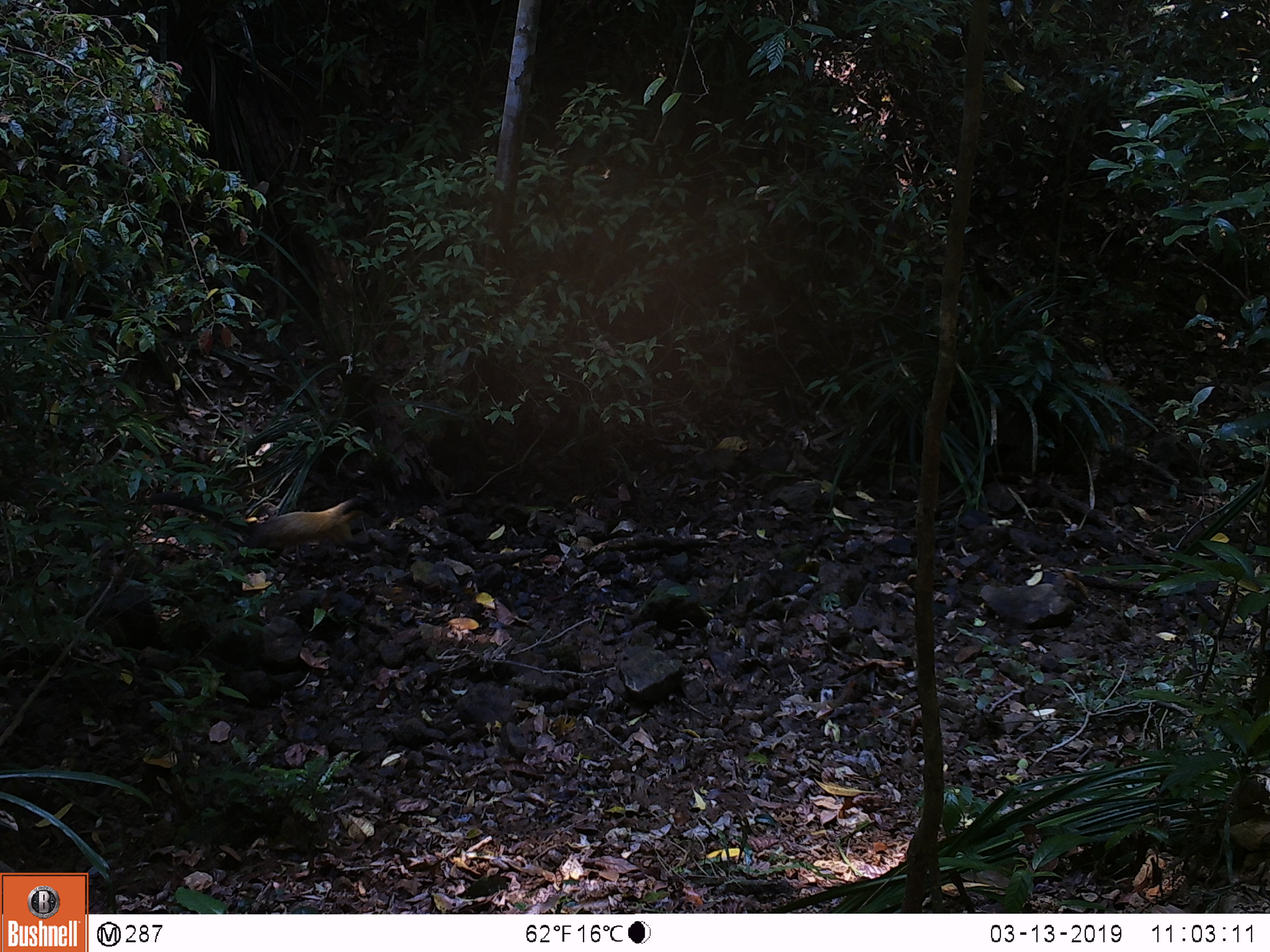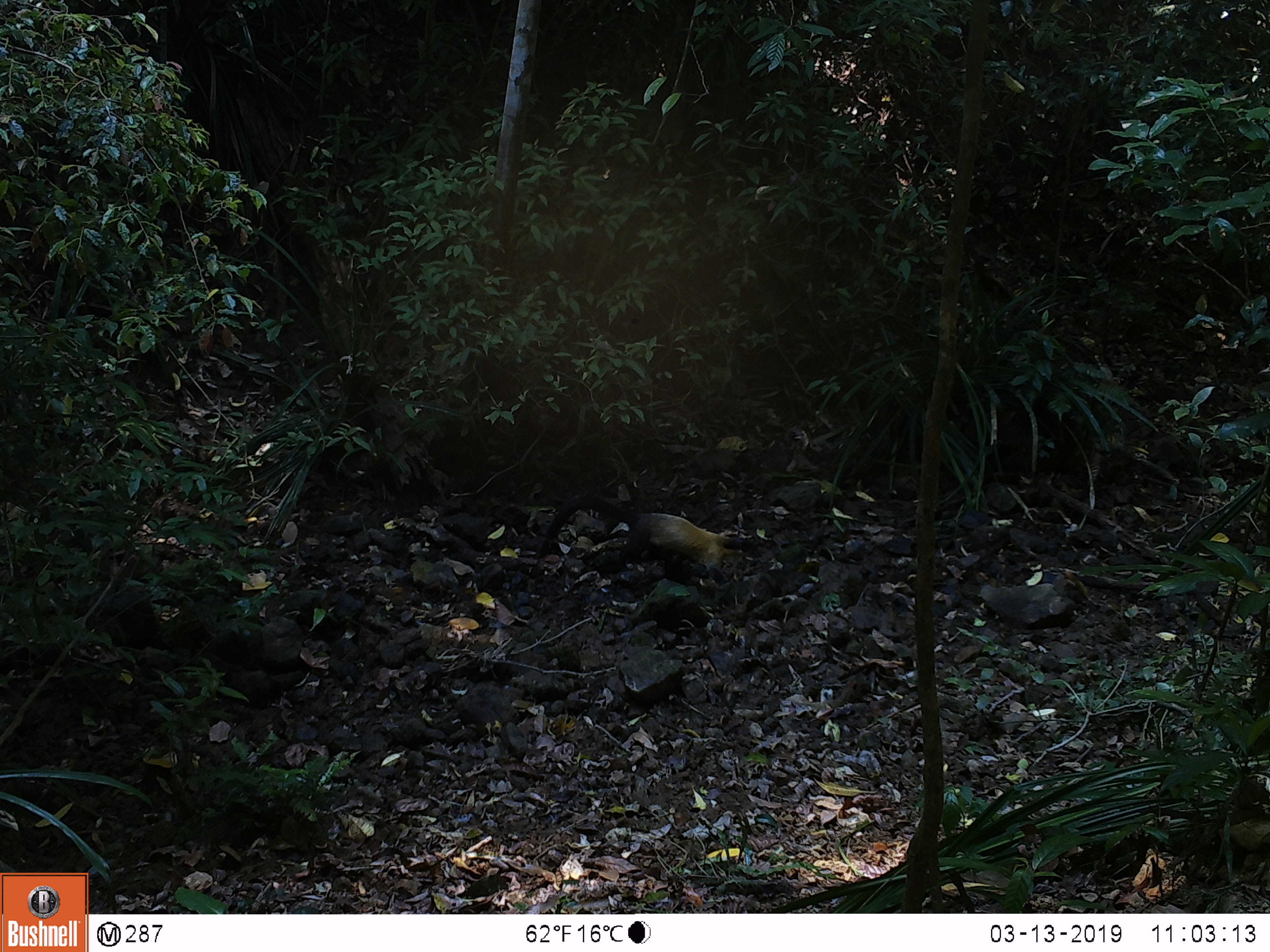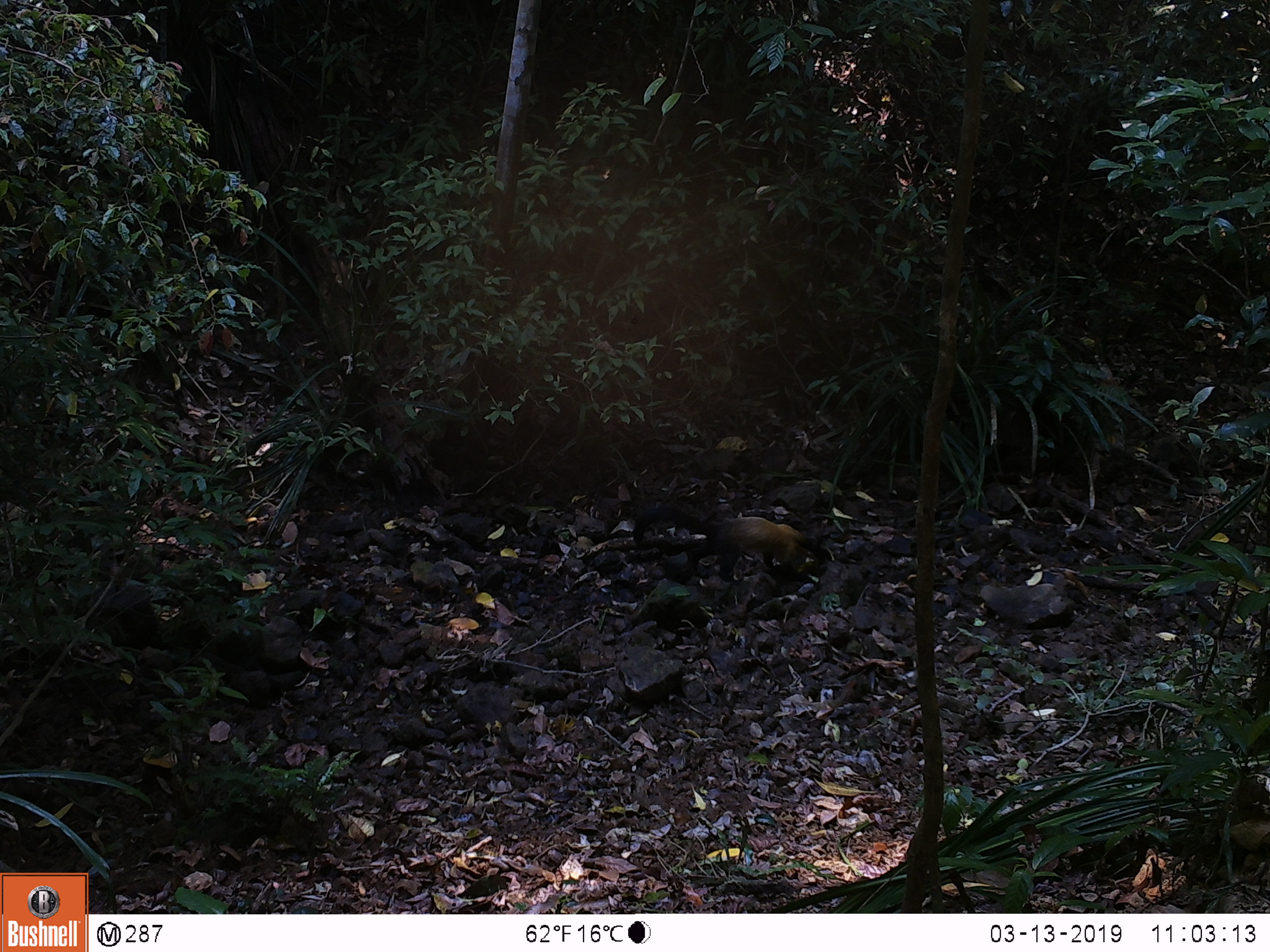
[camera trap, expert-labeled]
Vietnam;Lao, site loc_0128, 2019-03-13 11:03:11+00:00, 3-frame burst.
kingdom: Animalia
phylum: Chordata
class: Mammalia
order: Carnivora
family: Mustelidae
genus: Martes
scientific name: Martes flavigula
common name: yellow-throated marten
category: yellow throated marten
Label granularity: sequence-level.